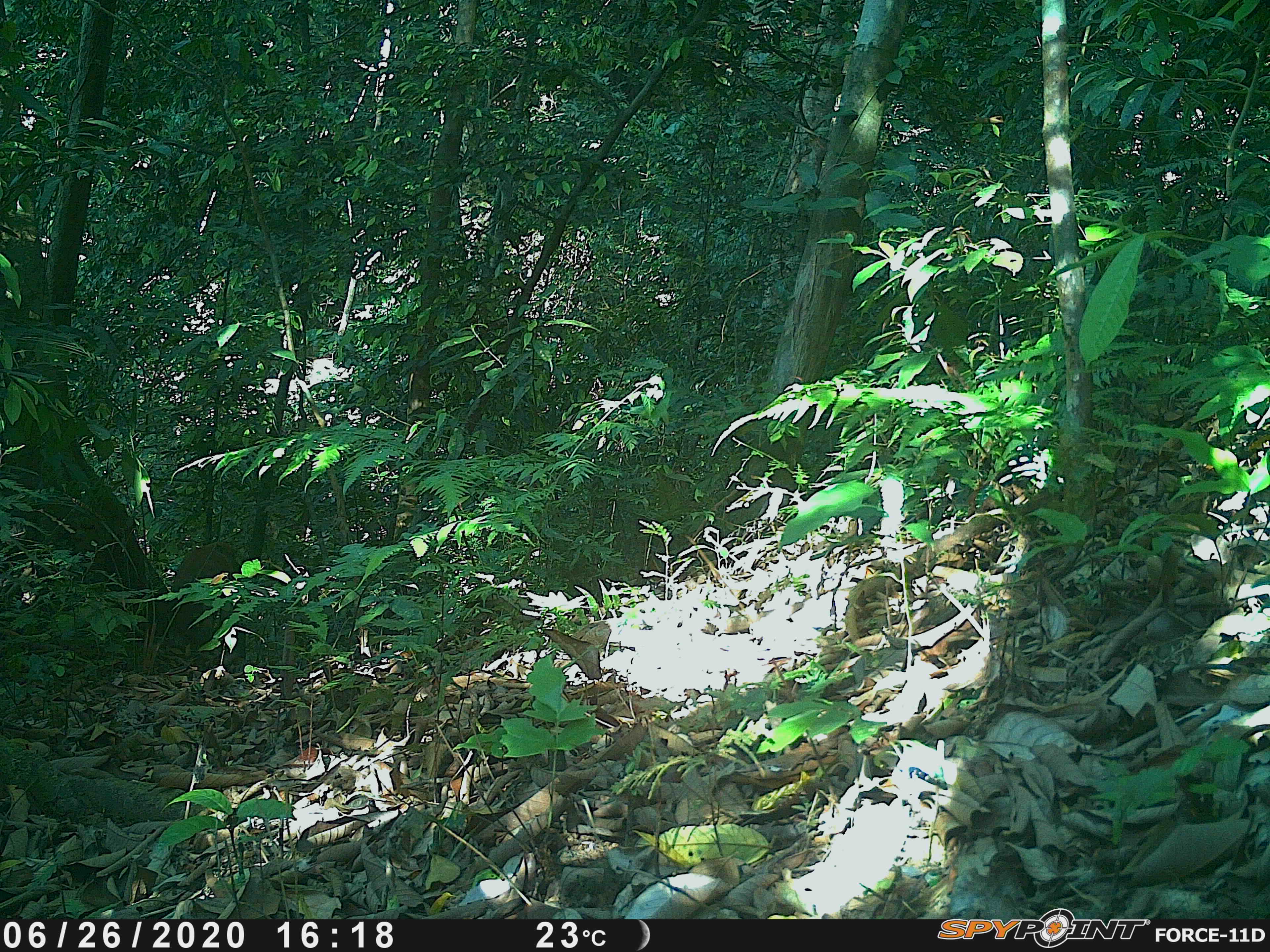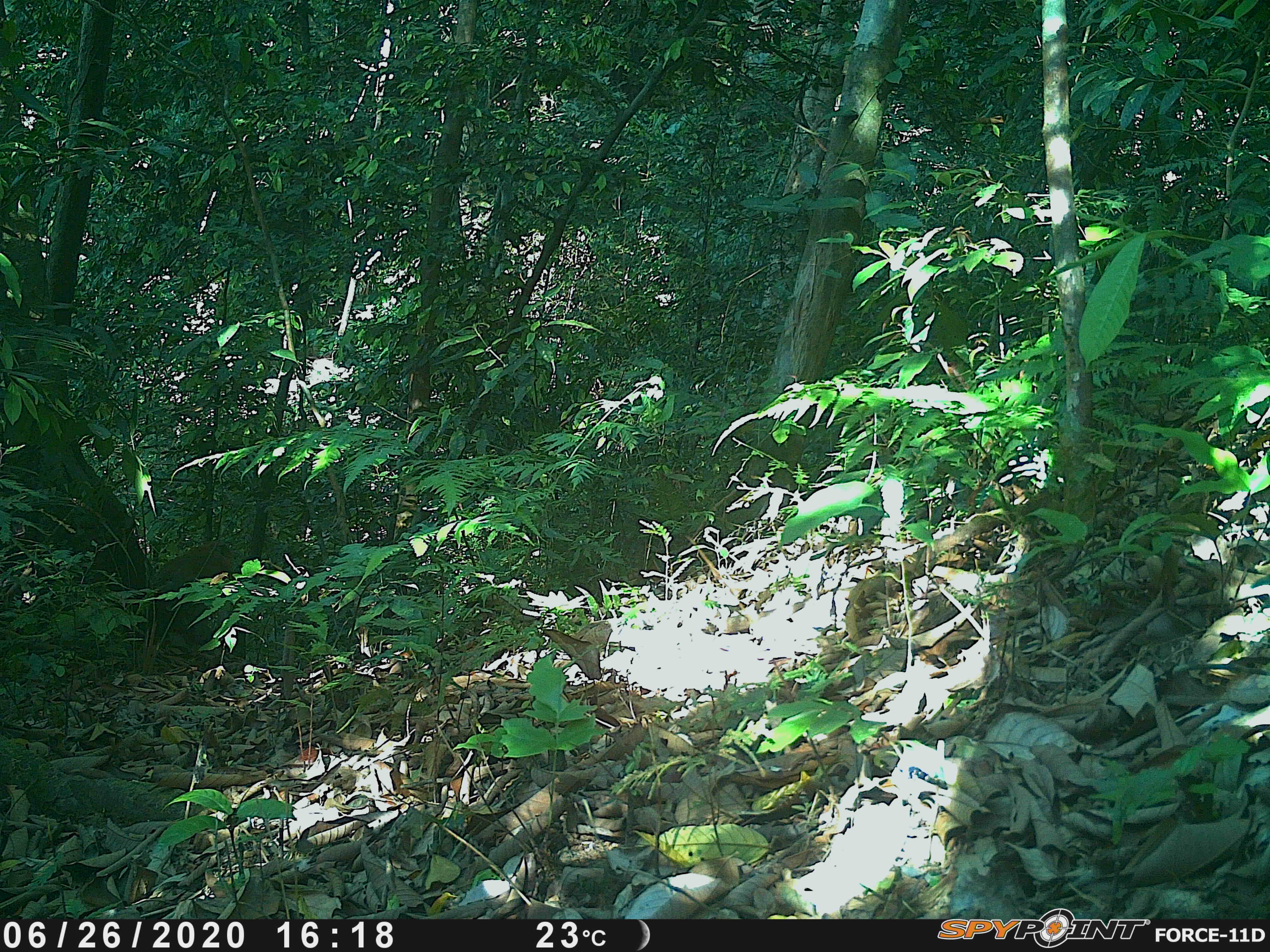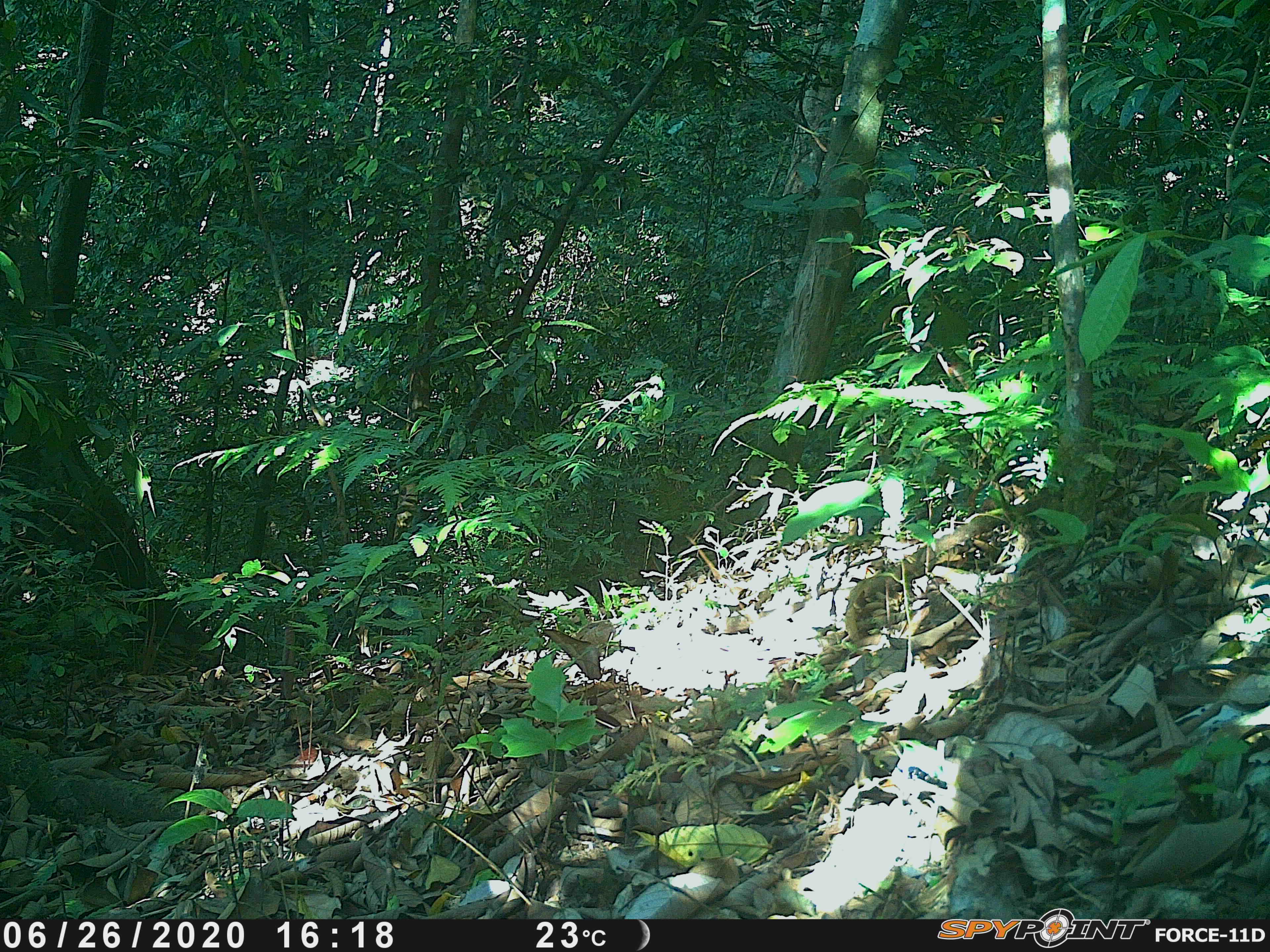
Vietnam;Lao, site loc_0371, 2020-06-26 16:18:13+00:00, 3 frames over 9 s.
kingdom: Animalia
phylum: Chordata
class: Mammalia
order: Primates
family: Cercopithecidae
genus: Macaca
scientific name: Macaca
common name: macaque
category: unidentified macaque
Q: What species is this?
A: Unidentified macaque (macaque) (Macaca).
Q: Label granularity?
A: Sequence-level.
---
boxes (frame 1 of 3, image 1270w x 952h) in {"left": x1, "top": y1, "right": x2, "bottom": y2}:
unidentified macaque: {"left": 166, "top": 540, "right": 241, "bottom": 643}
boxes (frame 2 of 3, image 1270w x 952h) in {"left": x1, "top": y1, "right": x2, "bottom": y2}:
unidentified macaque: {"left": 146, "top": 540, "right": 233, "bottom": 650}